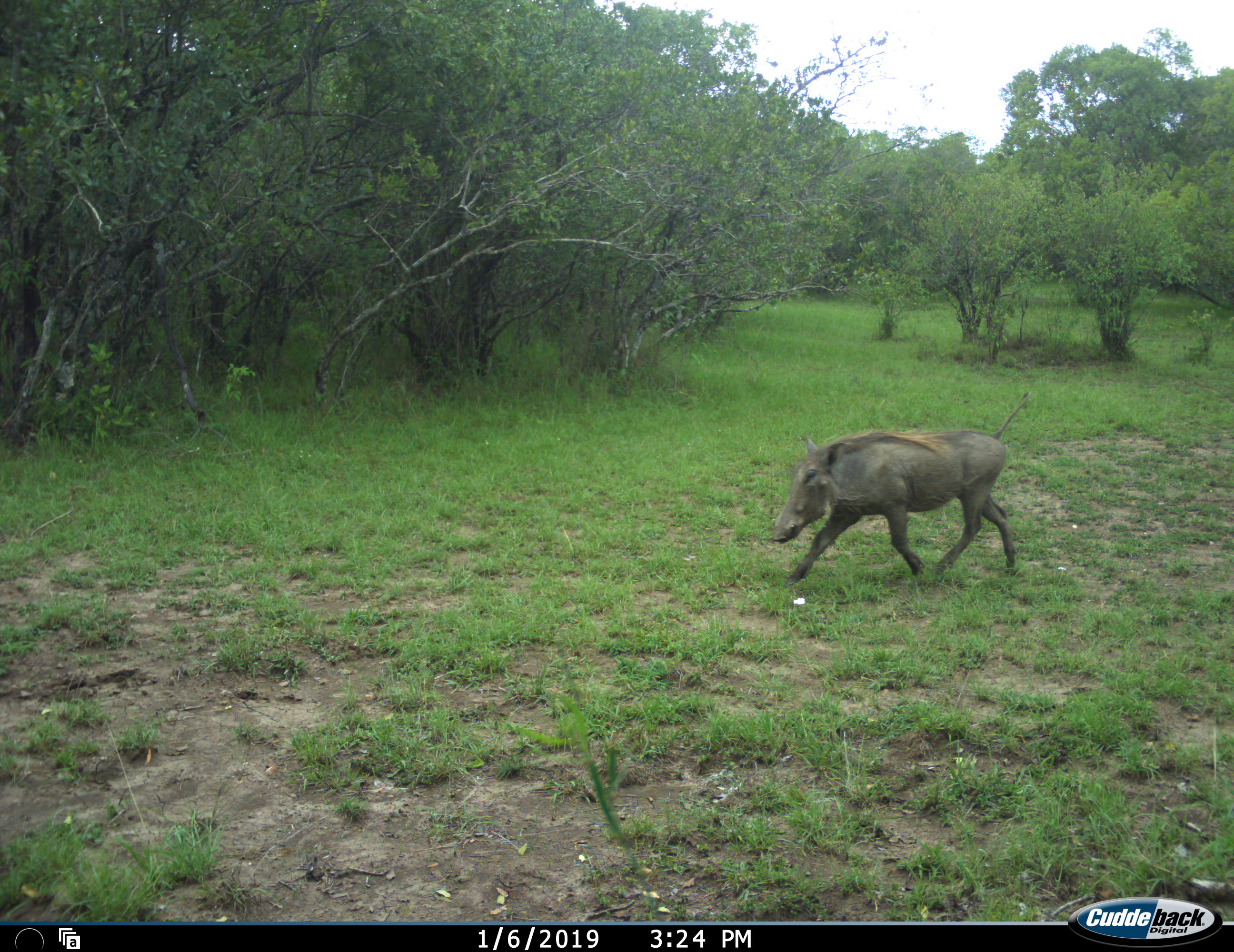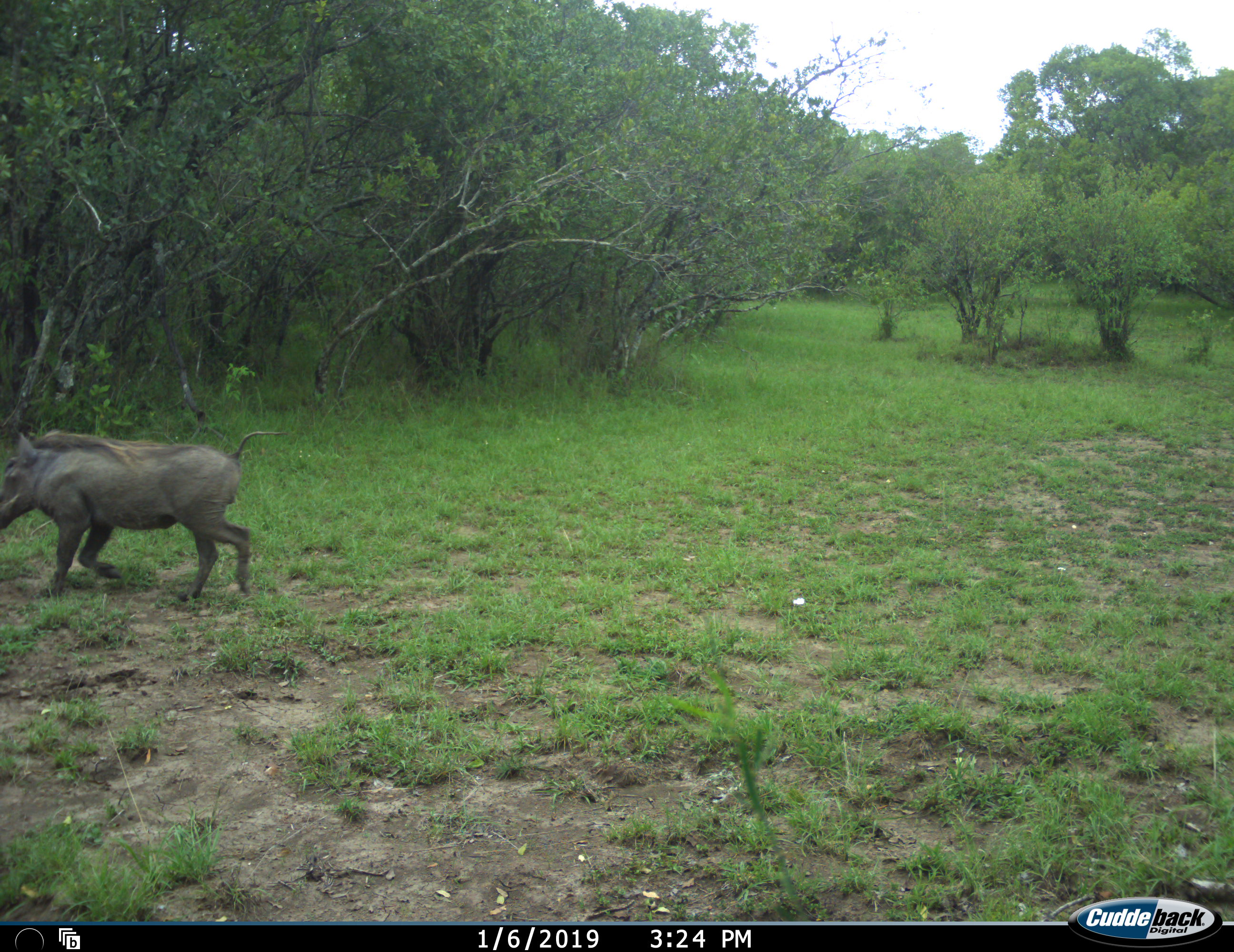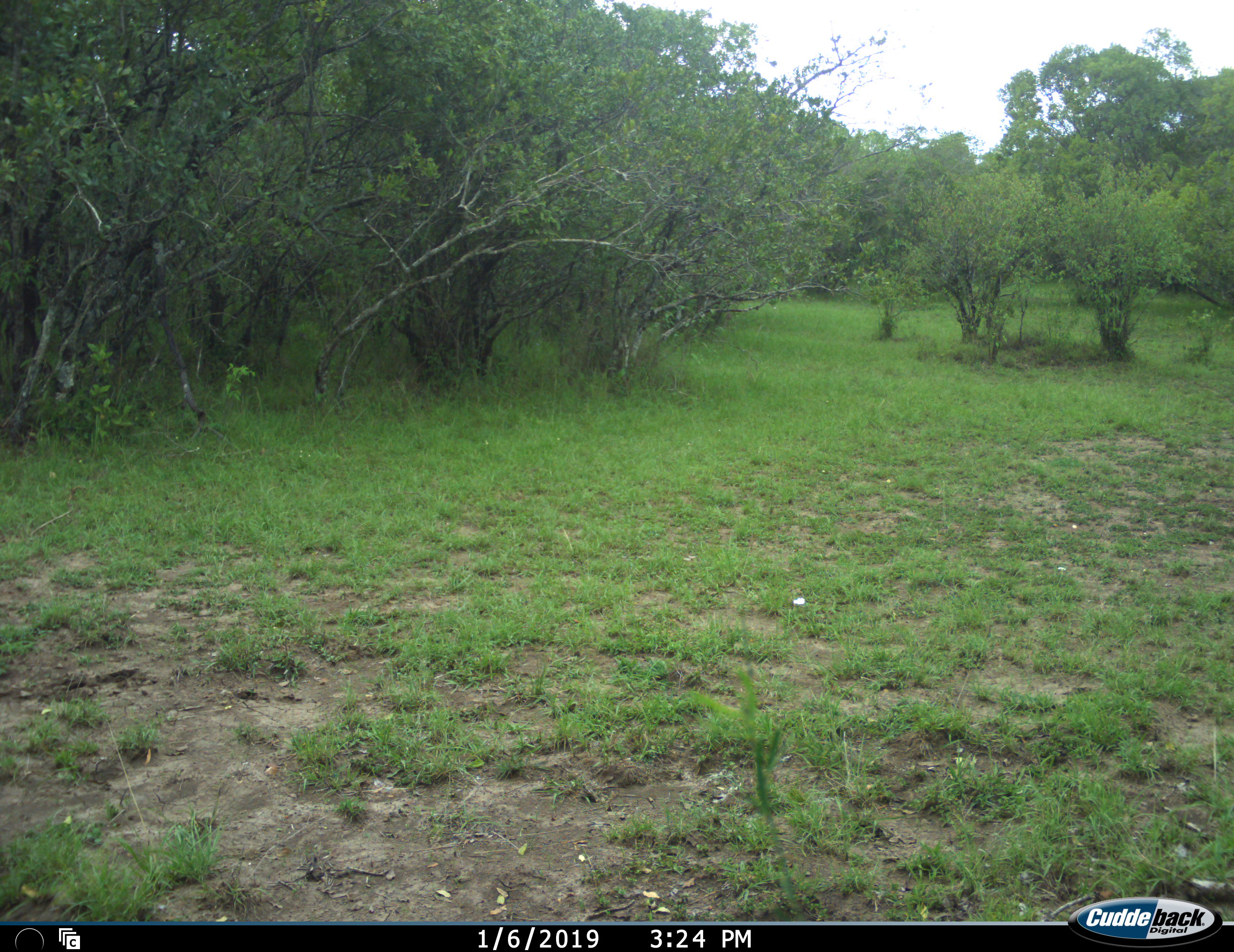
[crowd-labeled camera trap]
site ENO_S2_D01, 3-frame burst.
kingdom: Animalia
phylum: Chordata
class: Mammalia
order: Artiodactyla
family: Suidae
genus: Phacochoerus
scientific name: Phacochoerus africanus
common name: warthog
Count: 1.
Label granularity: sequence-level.